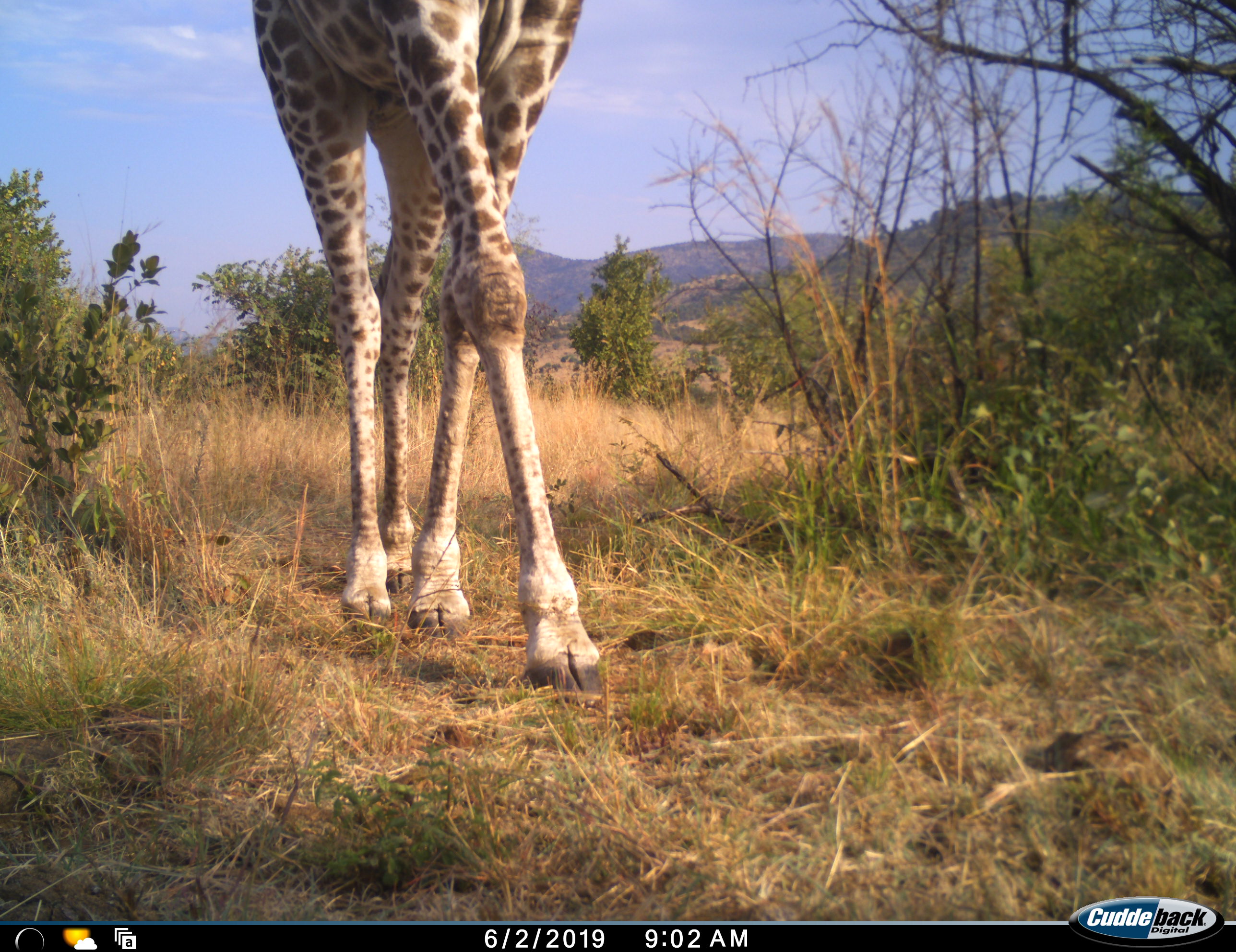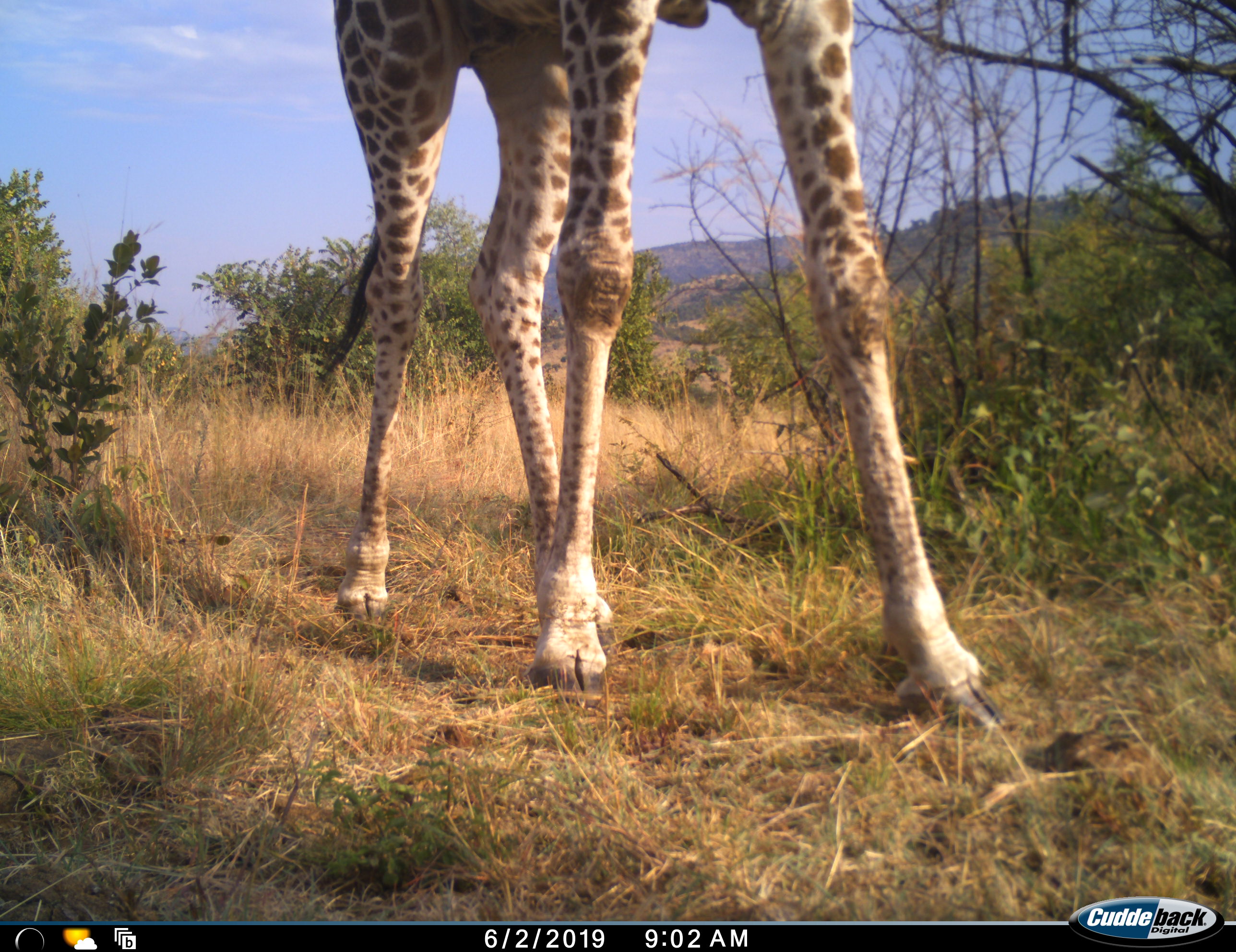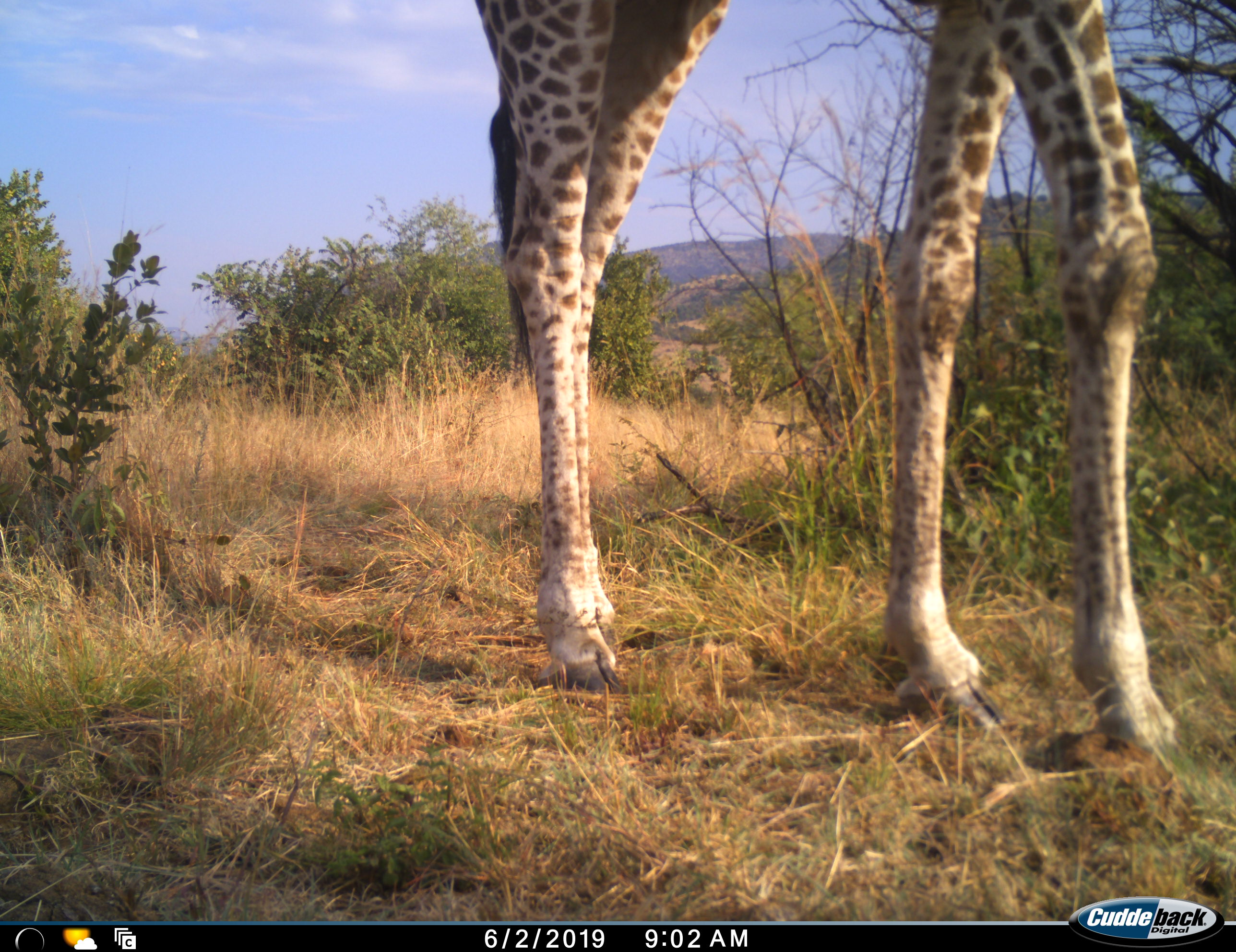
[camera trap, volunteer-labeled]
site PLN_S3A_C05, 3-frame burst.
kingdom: Animalia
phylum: Chordata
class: Mammalia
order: Artiodactyla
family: Giraffidae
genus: Giraffa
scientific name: Giraffa camelopardalis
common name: giraffe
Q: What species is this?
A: Giraffe (Giraffa camelopardalis).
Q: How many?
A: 1.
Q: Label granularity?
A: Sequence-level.